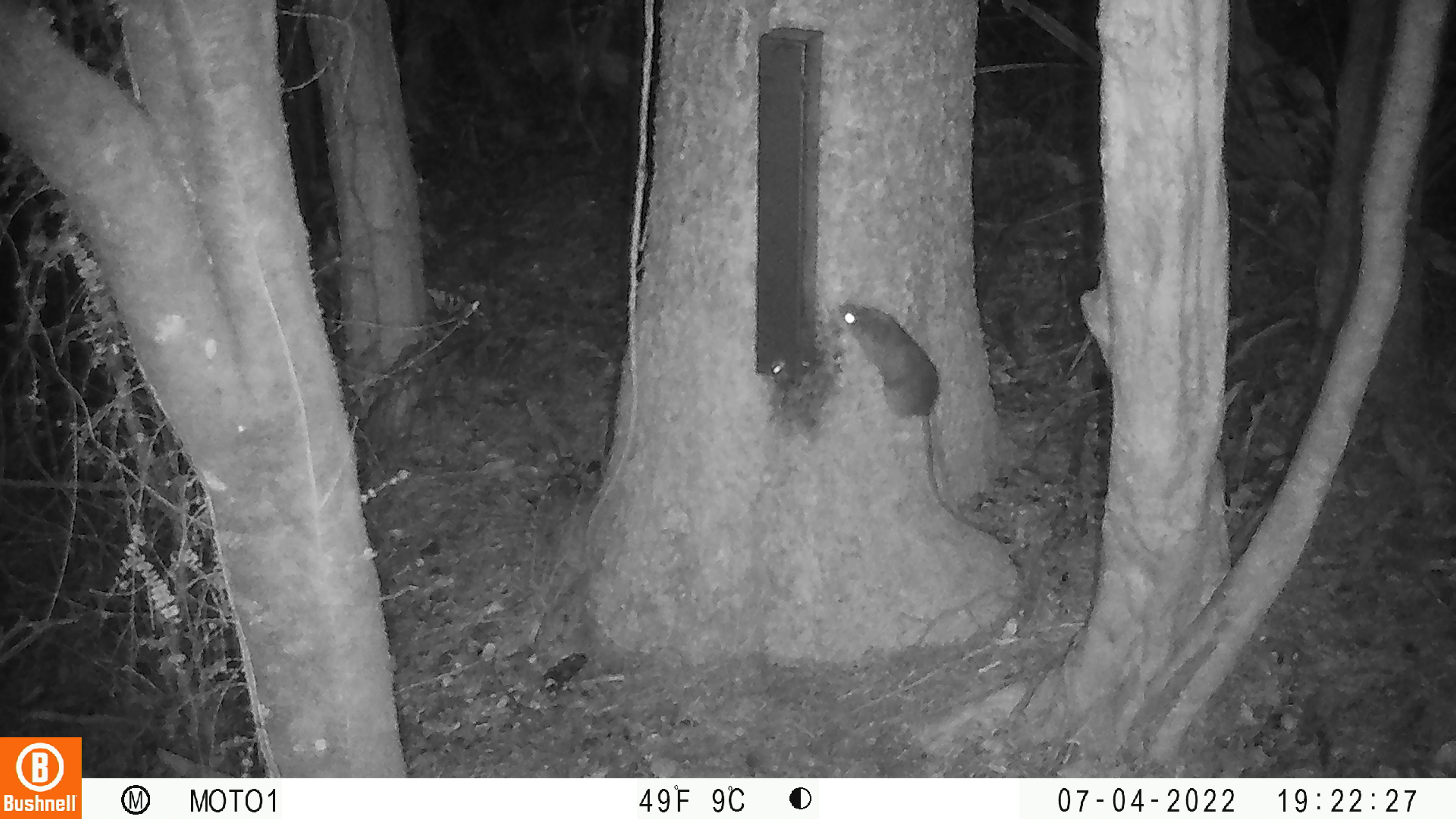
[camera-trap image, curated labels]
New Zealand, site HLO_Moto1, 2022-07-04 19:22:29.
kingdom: Animalia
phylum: Chordata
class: Mammalia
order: Rodentia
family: Muridae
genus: Rattus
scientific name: Rattus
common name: rat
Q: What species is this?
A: Rat (Rattus).